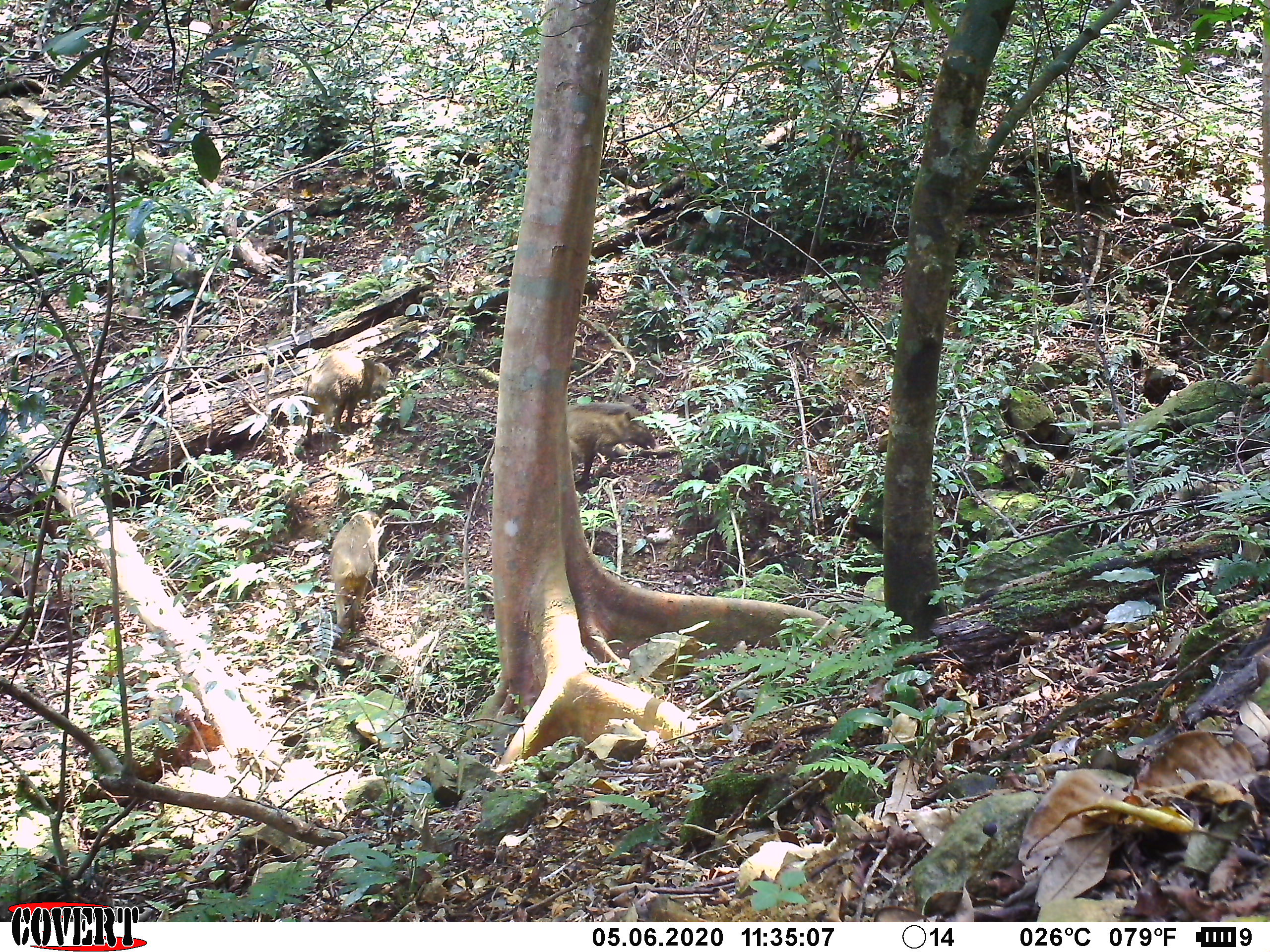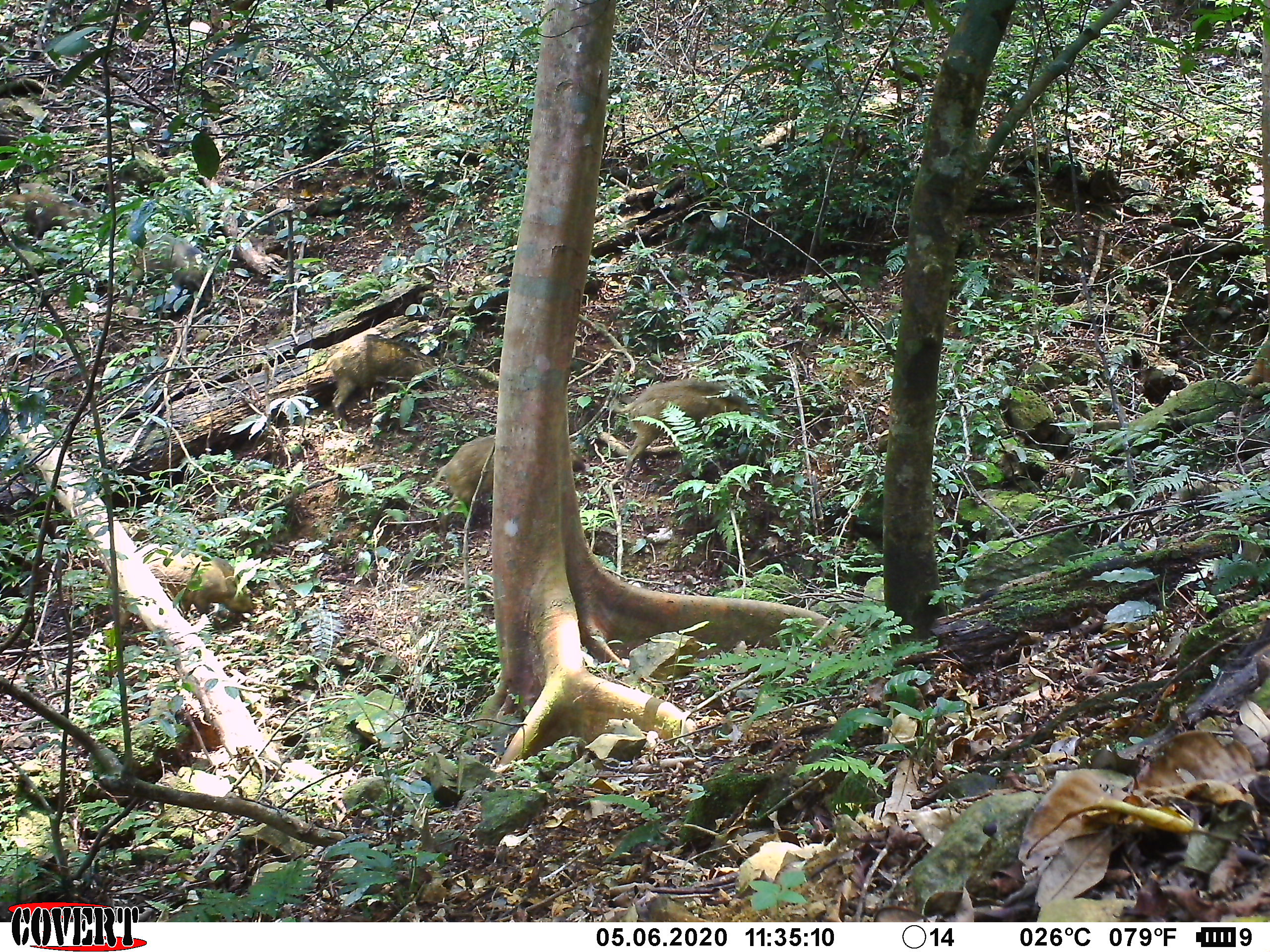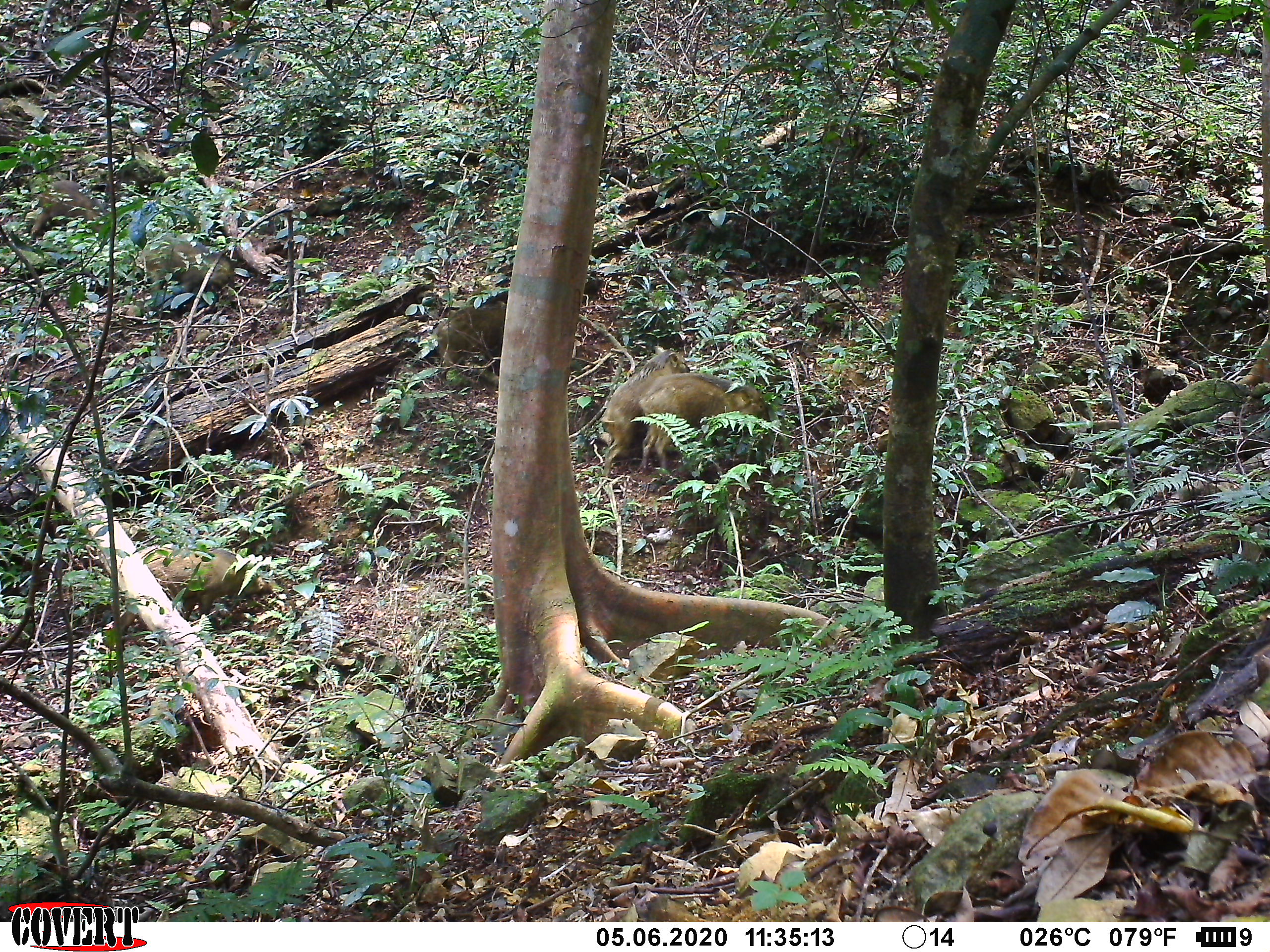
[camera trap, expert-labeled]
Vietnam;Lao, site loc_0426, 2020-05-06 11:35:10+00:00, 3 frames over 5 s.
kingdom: Animalia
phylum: Chordata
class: Mammalia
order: Artiodactyla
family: Suidae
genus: Sus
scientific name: Sus scrofa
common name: eurasian wild pig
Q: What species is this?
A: Eurasian wild pig (Sus scrofa).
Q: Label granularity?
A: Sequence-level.